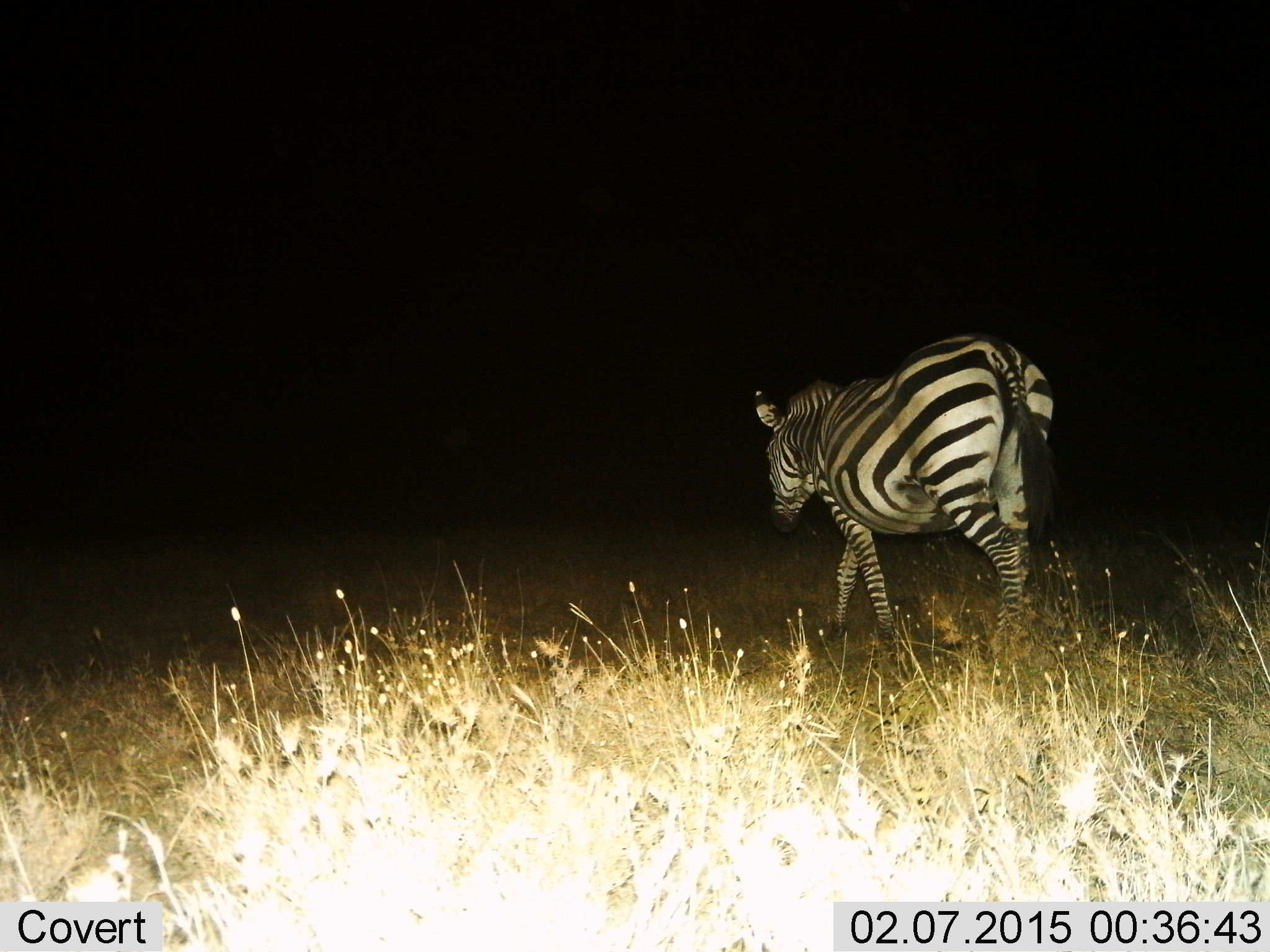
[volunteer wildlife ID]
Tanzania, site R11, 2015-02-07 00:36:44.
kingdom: Animalia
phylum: Chordata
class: Mammalia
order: Perissodactyla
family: Equidae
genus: Equus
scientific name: Equus quagga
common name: plains zebra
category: zebra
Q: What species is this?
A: Zebra (plains zebra) (Equus quagga).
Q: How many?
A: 1.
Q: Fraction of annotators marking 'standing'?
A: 20%.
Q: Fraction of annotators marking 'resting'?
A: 0%.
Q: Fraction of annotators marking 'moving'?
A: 80%.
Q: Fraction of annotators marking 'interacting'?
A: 0%.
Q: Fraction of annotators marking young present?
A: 0%.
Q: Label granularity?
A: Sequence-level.